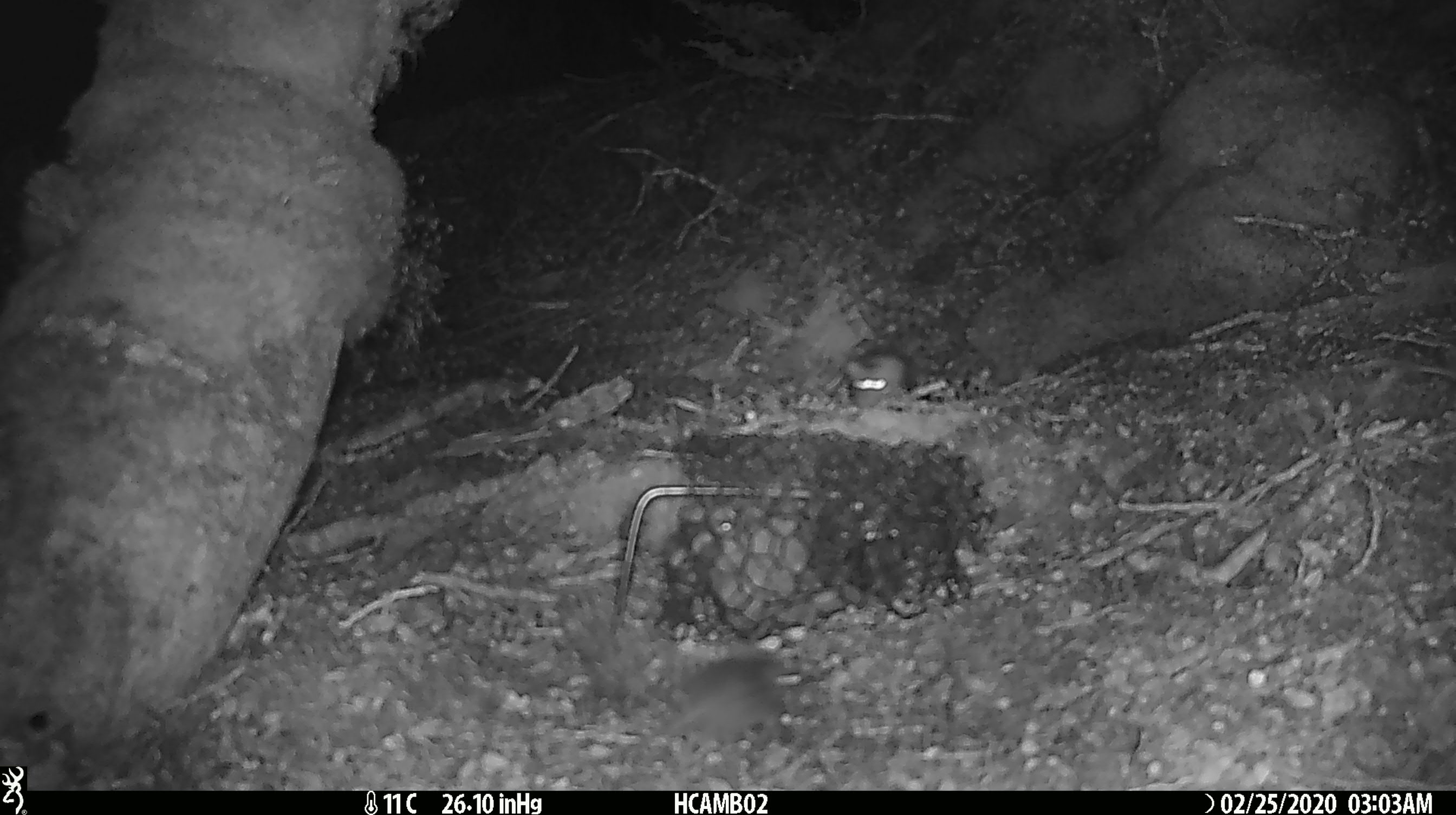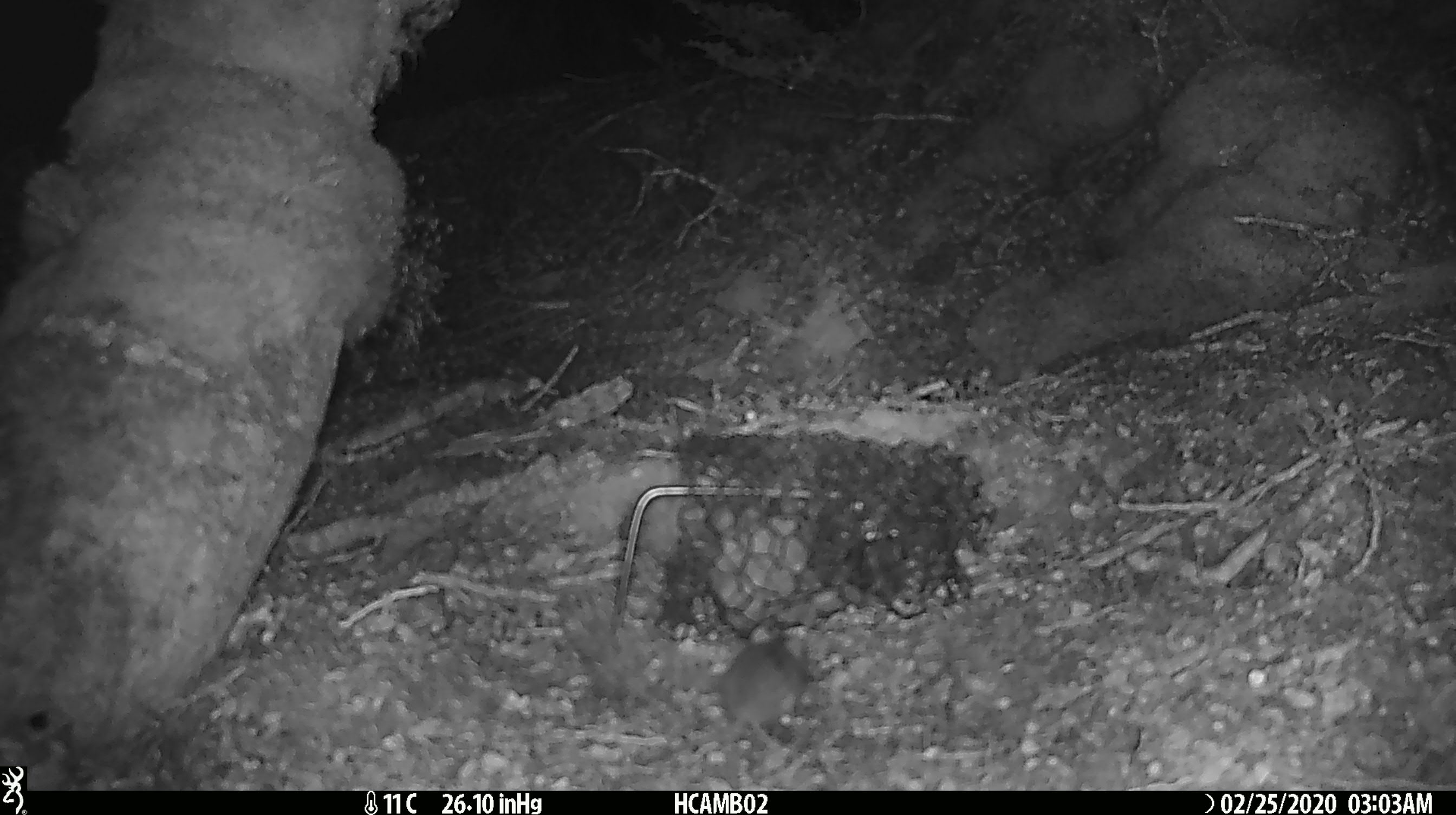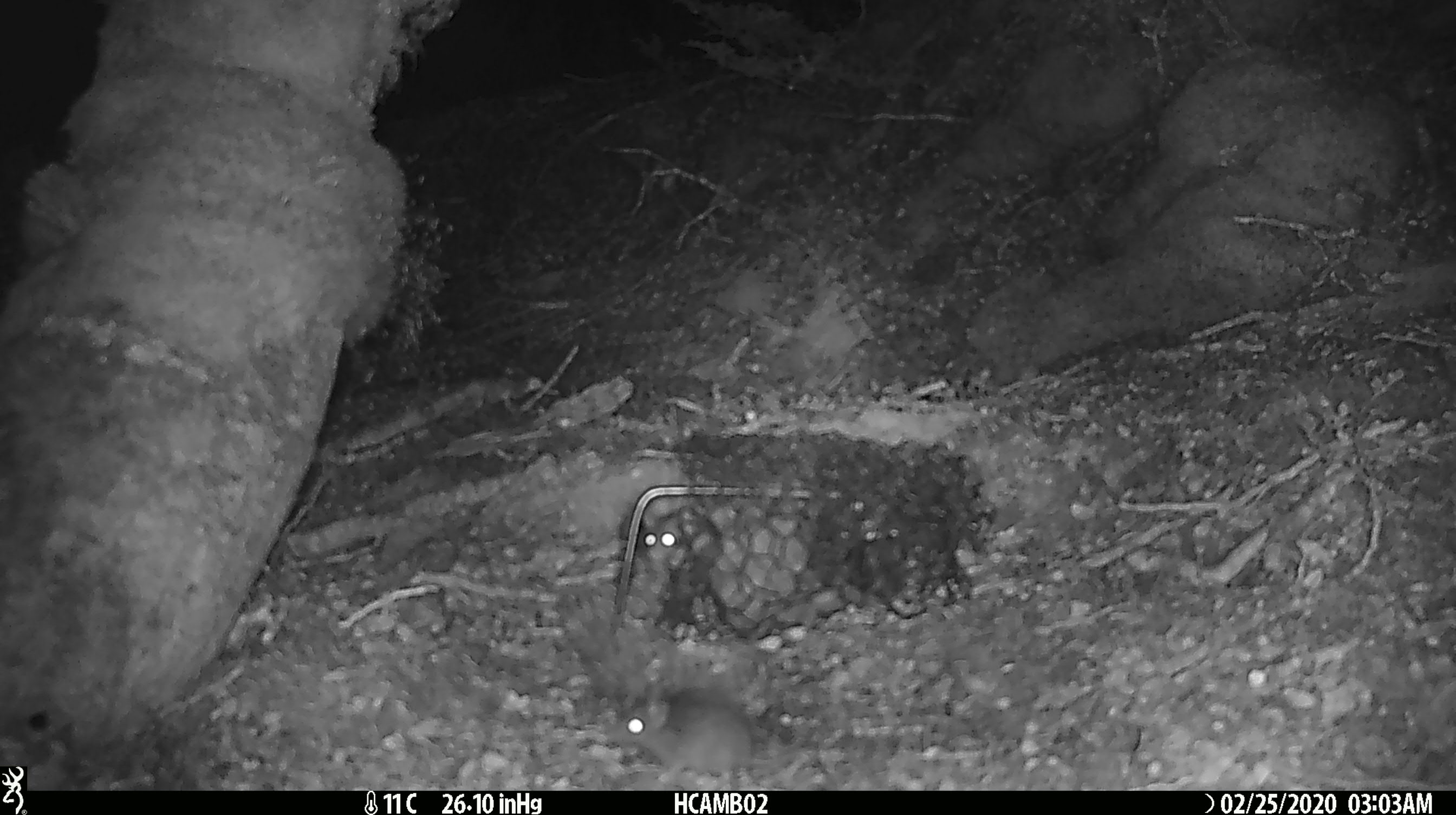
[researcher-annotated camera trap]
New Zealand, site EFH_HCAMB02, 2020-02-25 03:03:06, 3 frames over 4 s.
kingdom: Animalia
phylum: Chordata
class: Mammalia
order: Rodentia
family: Muridae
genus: Mus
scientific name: Mus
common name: mouse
Mouse (Mus).